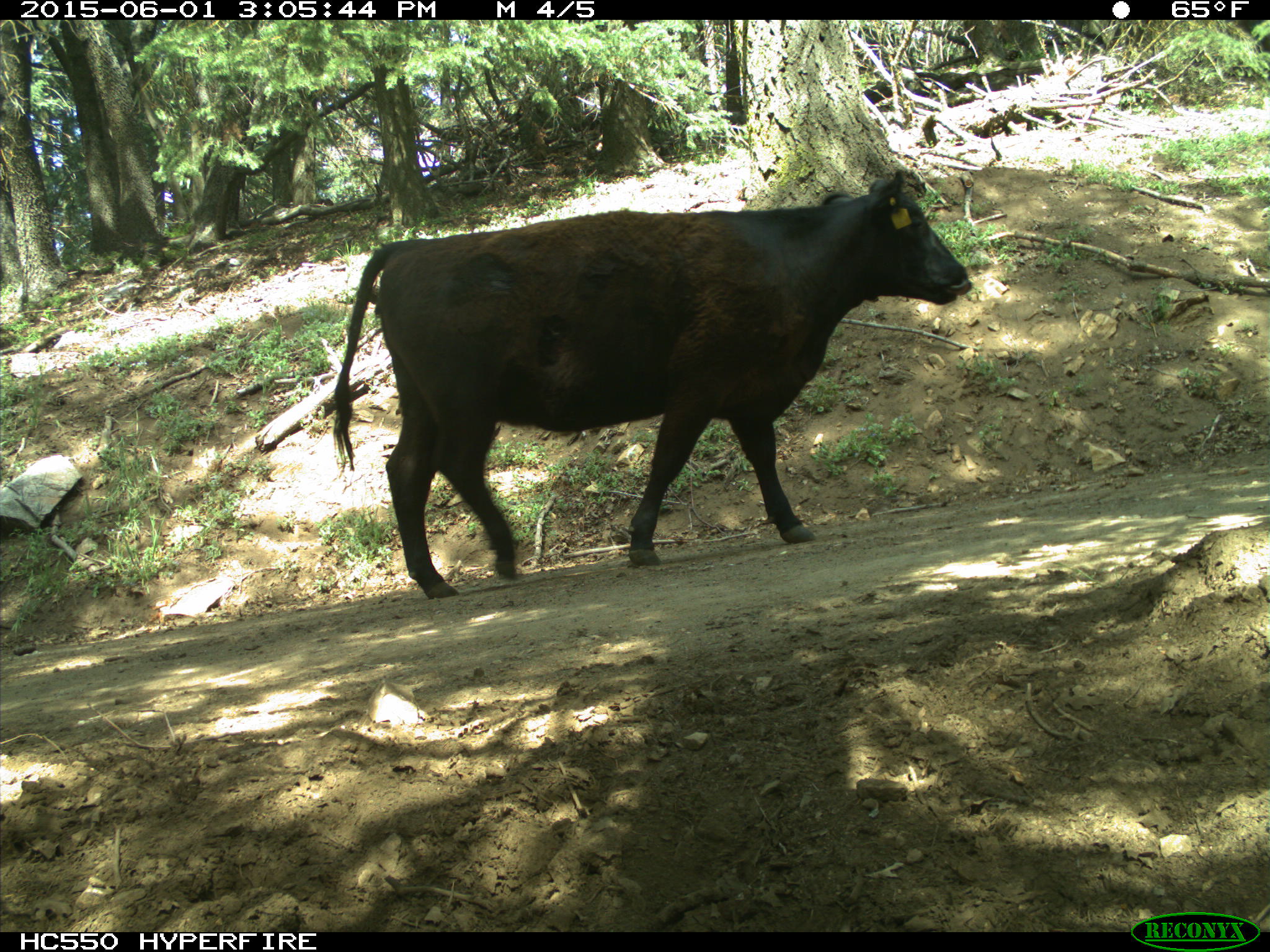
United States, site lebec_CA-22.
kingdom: Animalia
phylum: Chordata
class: Mammalia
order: Artiodactyla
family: Bovidae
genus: Bos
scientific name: Bos taurus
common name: domestic cow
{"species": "Bos taurus (domestic cow)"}